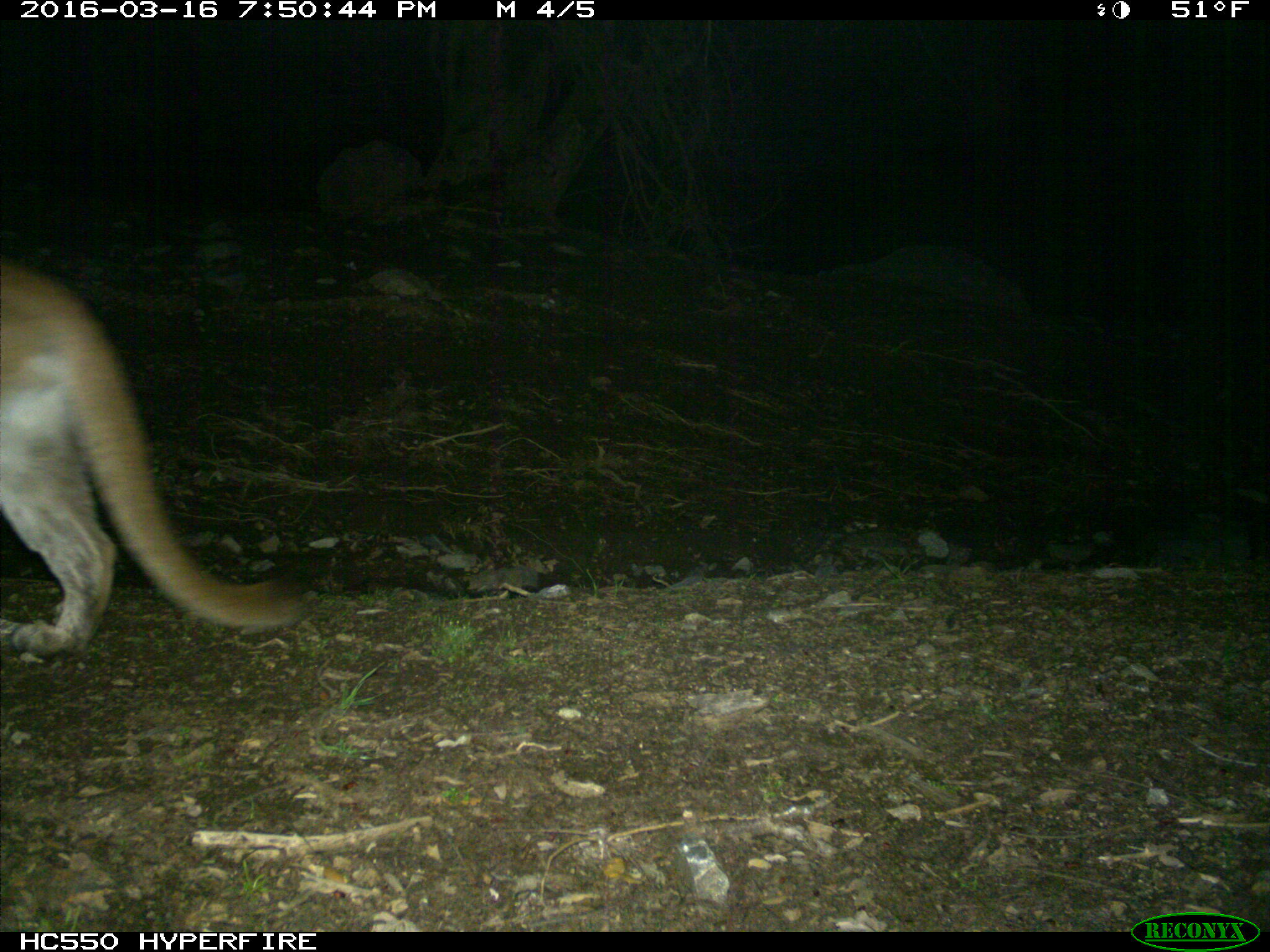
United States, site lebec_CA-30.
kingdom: Animalia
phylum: Chordata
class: Mammalia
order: Carnivora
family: Felidae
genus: Puma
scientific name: Puma concolor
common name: mountain lion